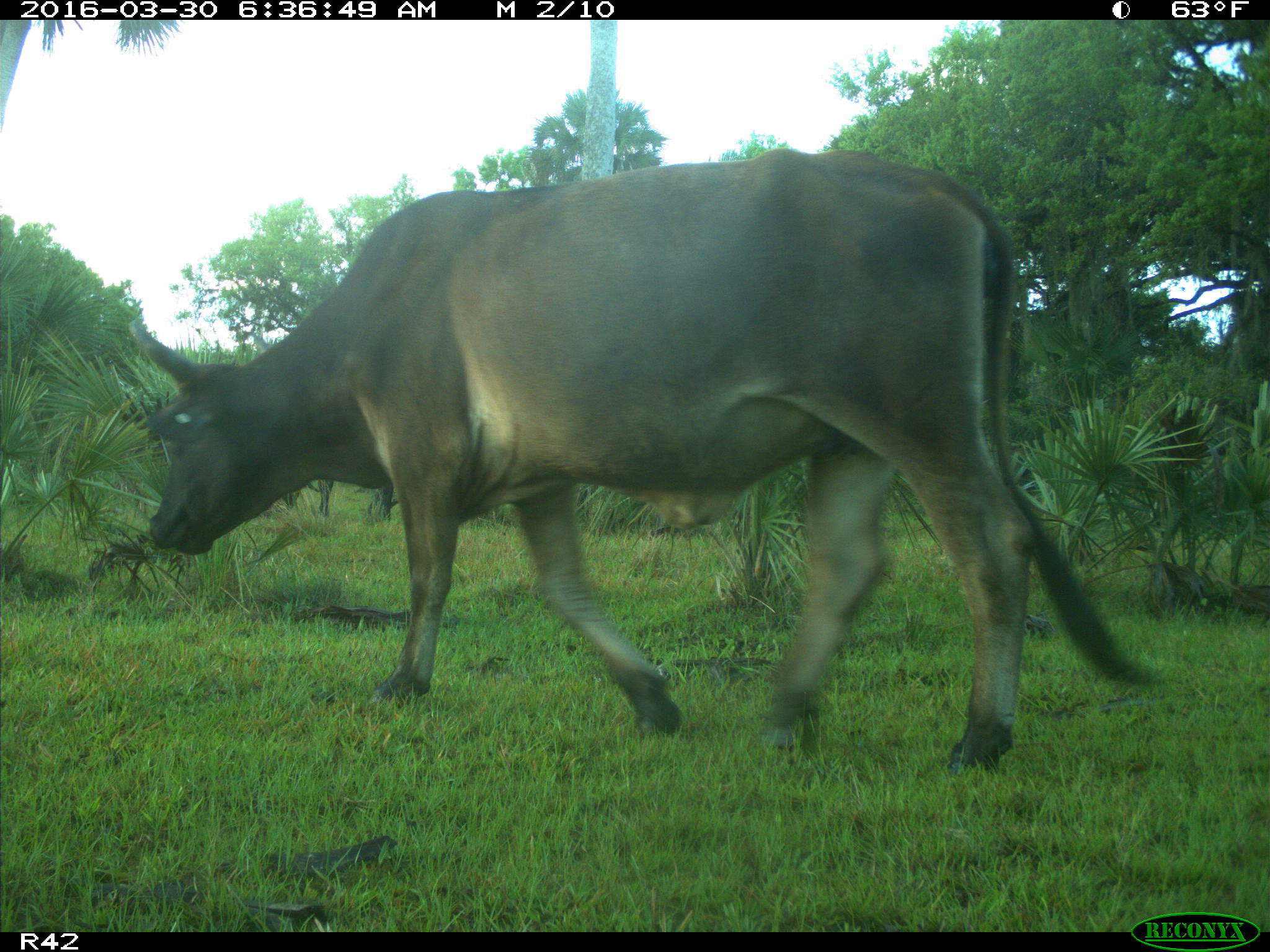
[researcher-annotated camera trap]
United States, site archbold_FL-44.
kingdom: Animalia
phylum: Chordata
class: Mammalia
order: Artiodactyla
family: Bovidae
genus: Bos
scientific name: Bos taurus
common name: domestic cow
Bos taurus (domestic cow).